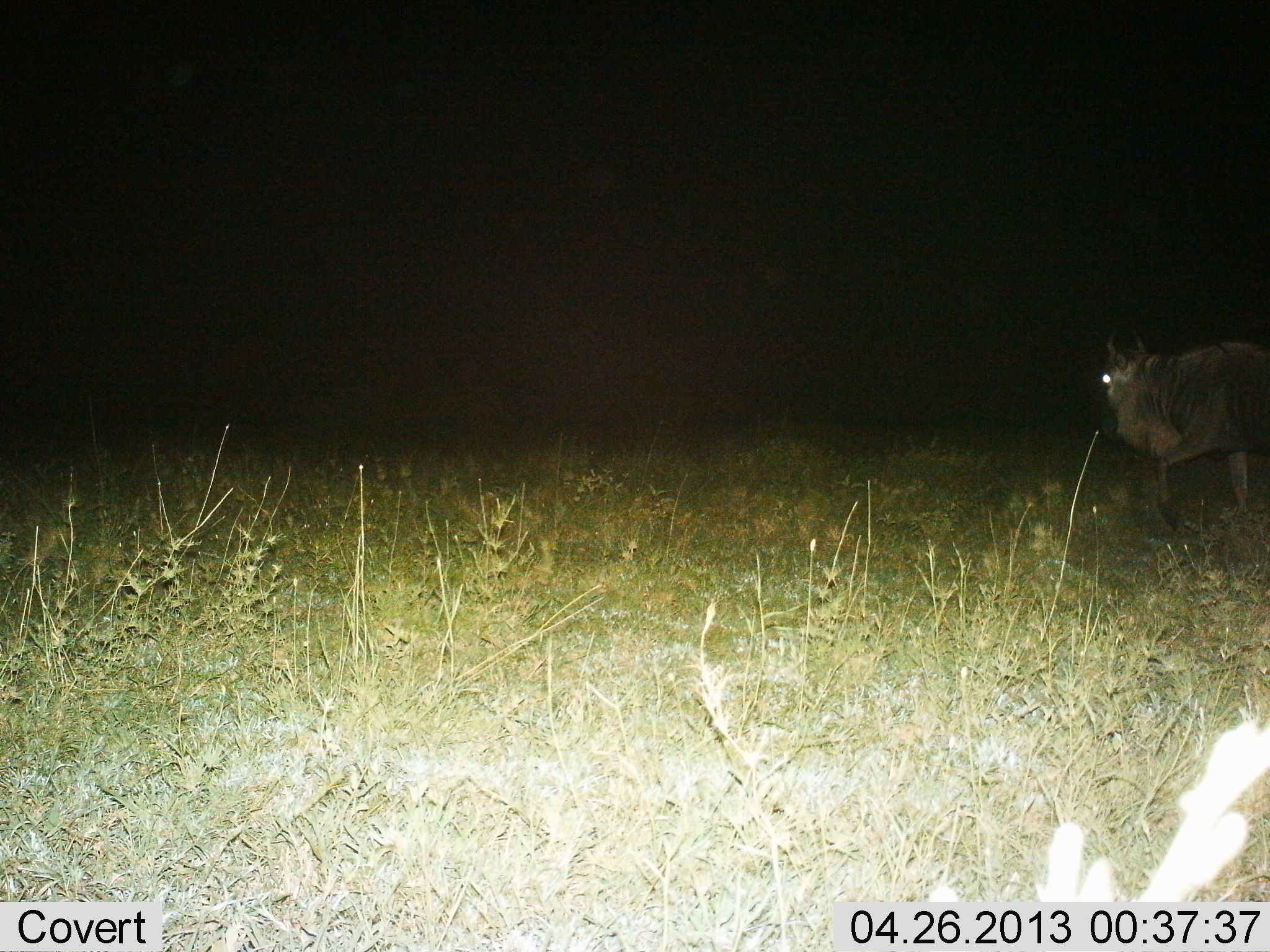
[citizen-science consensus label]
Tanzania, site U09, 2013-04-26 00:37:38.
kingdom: Animalia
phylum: Chordata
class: Mammalia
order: Artiodactyla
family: Bovidae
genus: Connochaetes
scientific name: Connochaetes taurinus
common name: blue wildebeest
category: wildebeest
Wildebeest (blue wildebeest) (Connochaetes taurinus), count 1. Behavior (volunteer vote fractions): standing 29%, resting 0%, moving 79%, interacting 0%. Young present (vote fraction): 4%. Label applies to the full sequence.